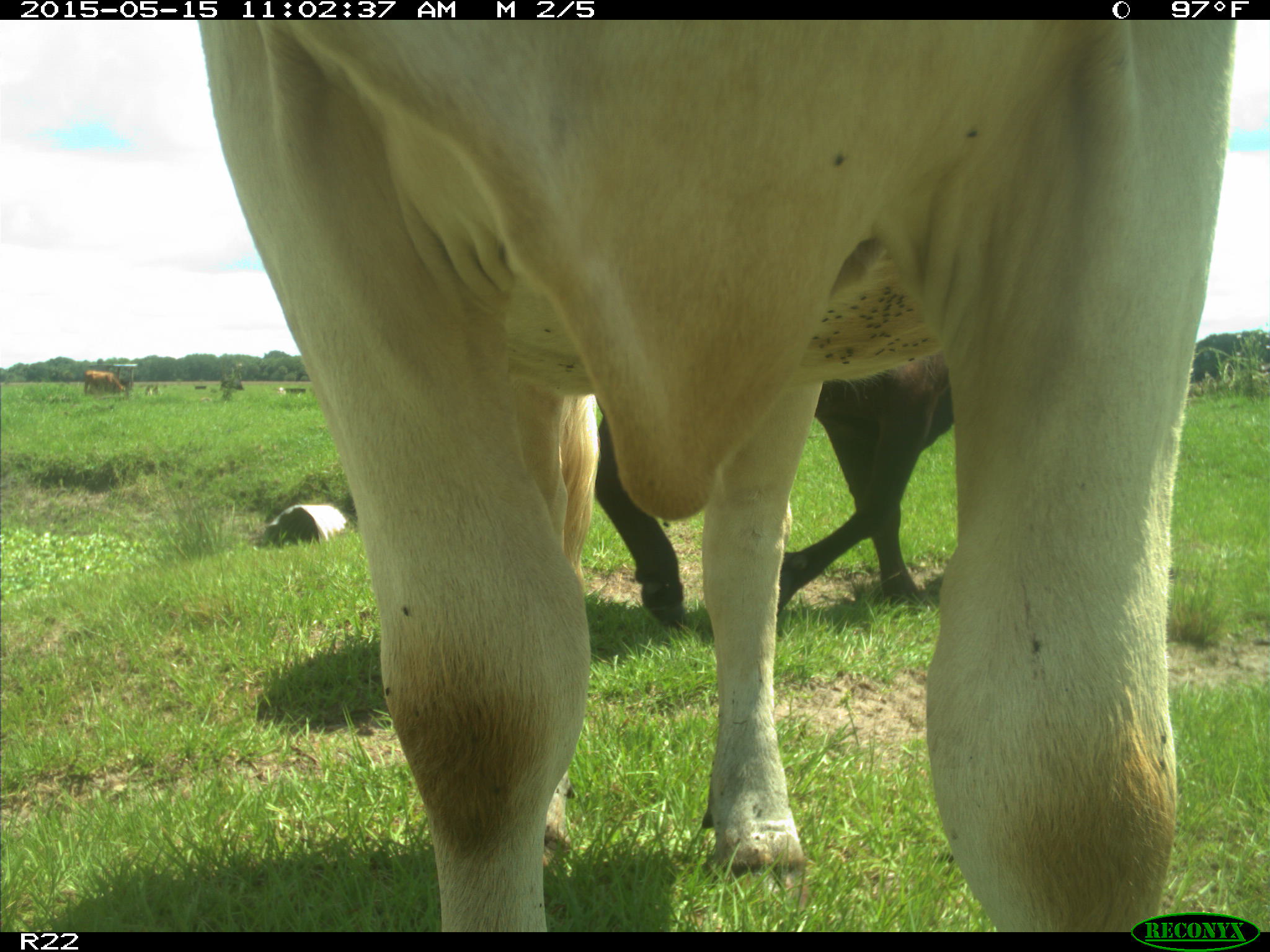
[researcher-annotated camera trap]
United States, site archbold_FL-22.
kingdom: Animalia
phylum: Chordata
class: Mammalia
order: Artiodactyla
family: Bovidae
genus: Bos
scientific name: Bos taurus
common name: domestic cow